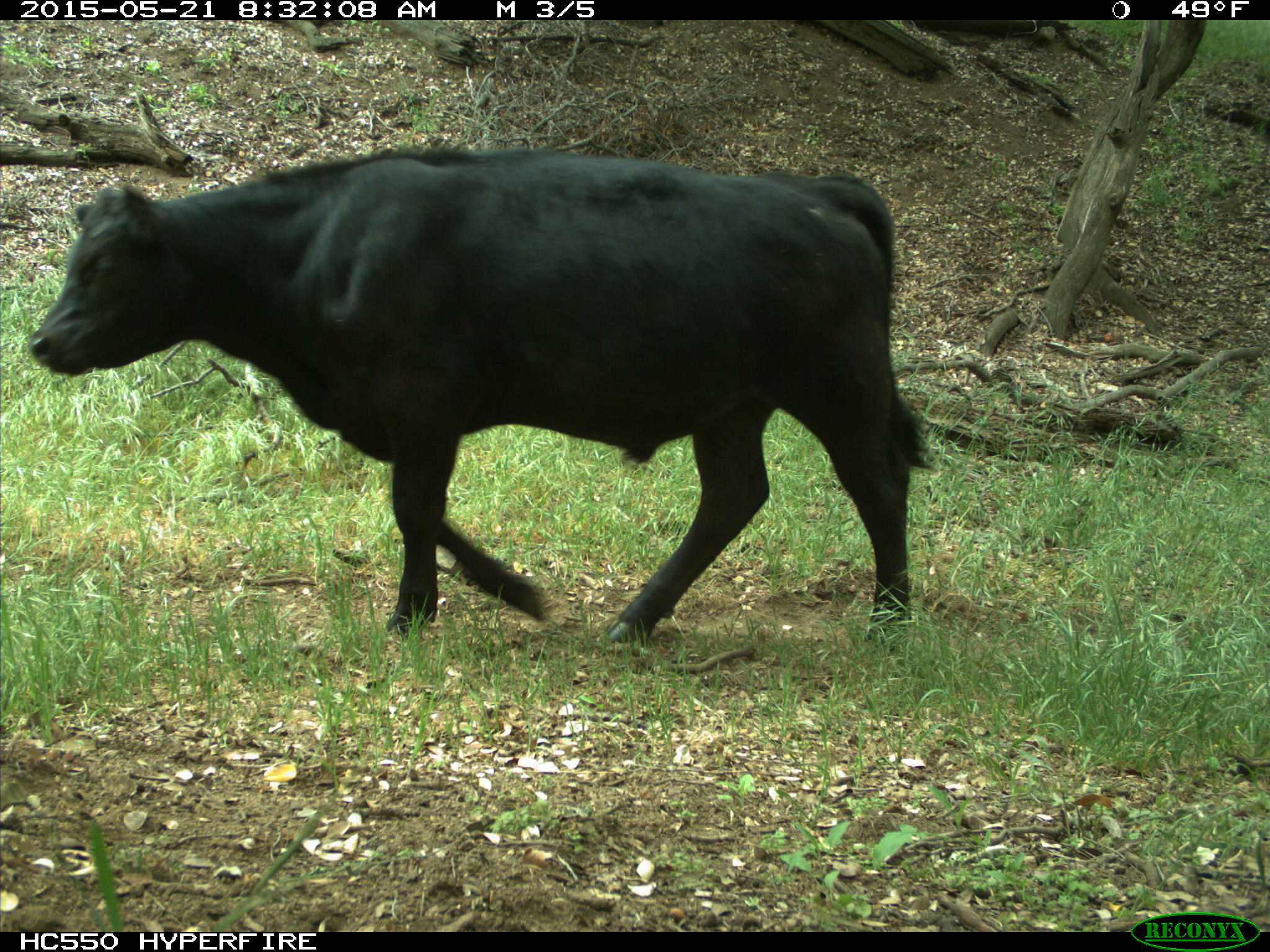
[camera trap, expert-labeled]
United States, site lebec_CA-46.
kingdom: Animalia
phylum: Chordata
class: Mammalia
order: Artiodactyla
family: Bovidae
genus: Bos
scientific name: Bos taurus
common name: domestic cow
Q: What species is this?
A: Bos taurus (domestic cow).